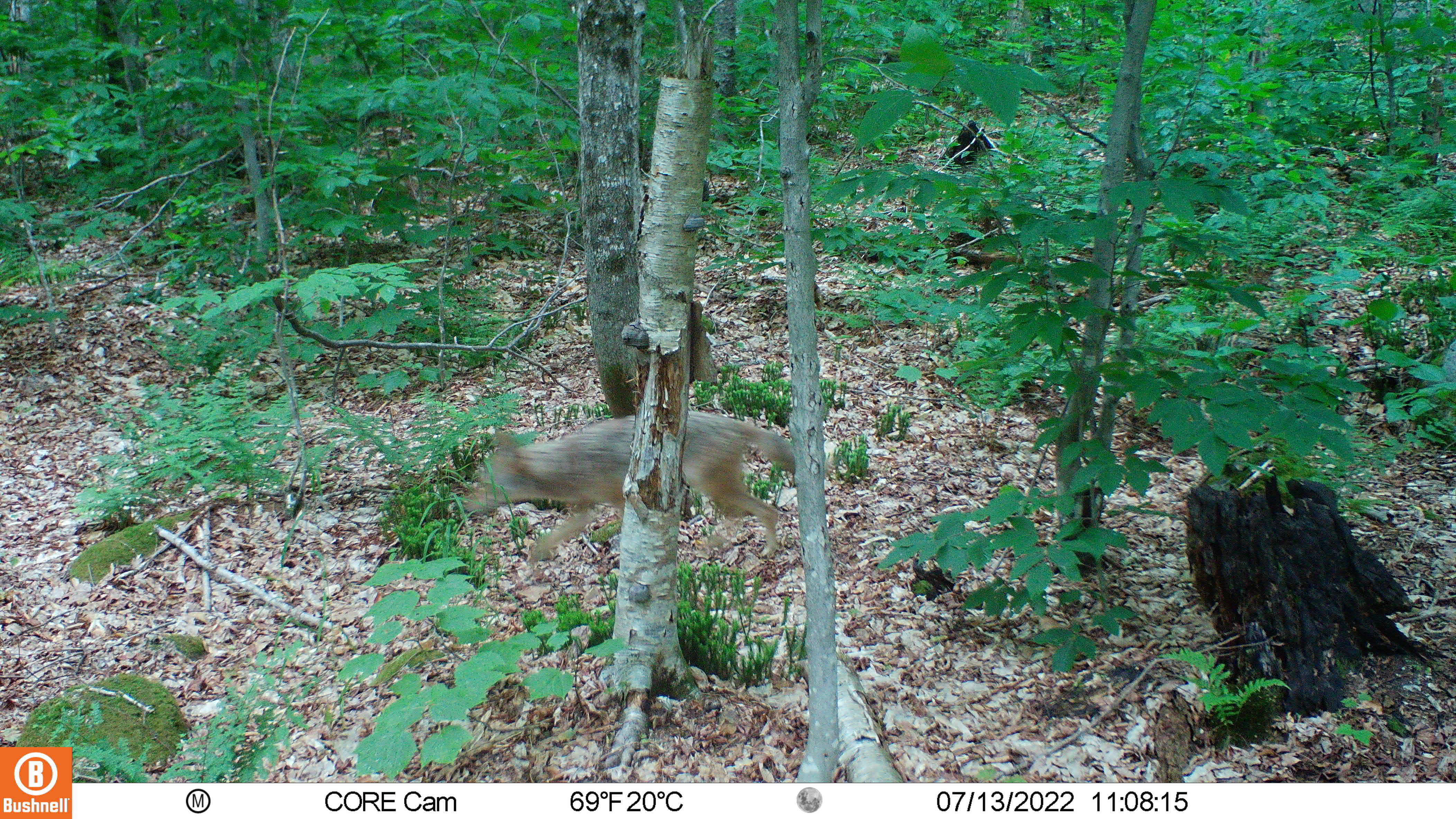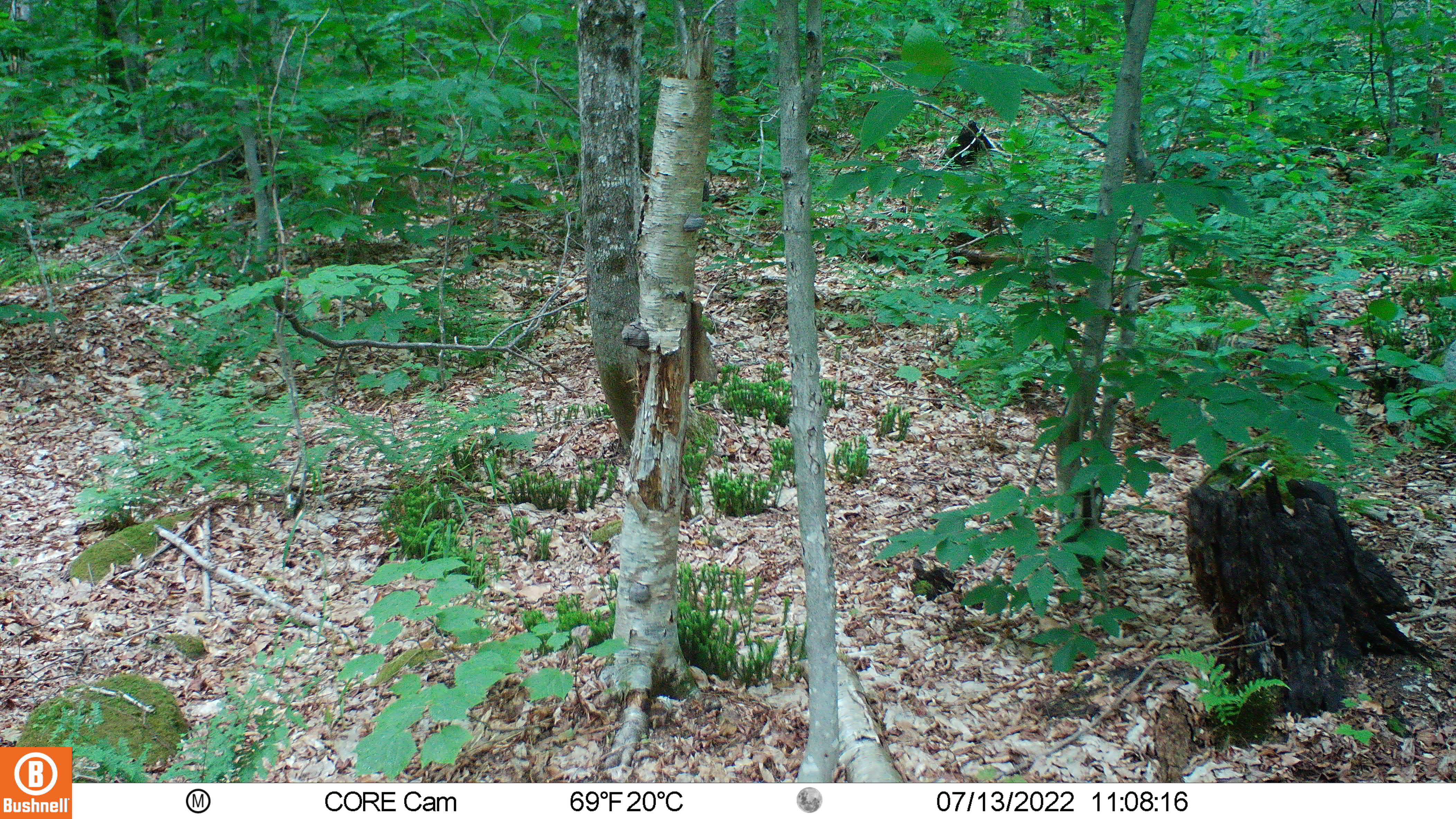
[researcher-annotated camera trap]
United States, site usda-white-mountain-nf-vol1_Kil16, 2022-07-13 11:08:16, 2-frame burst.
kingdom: Animalia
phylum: Chordata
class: Mammalia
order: Carnivora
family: Canidae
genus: Canis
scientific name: Canis latrans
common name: coyote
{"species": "coyote (Canis latrans)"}